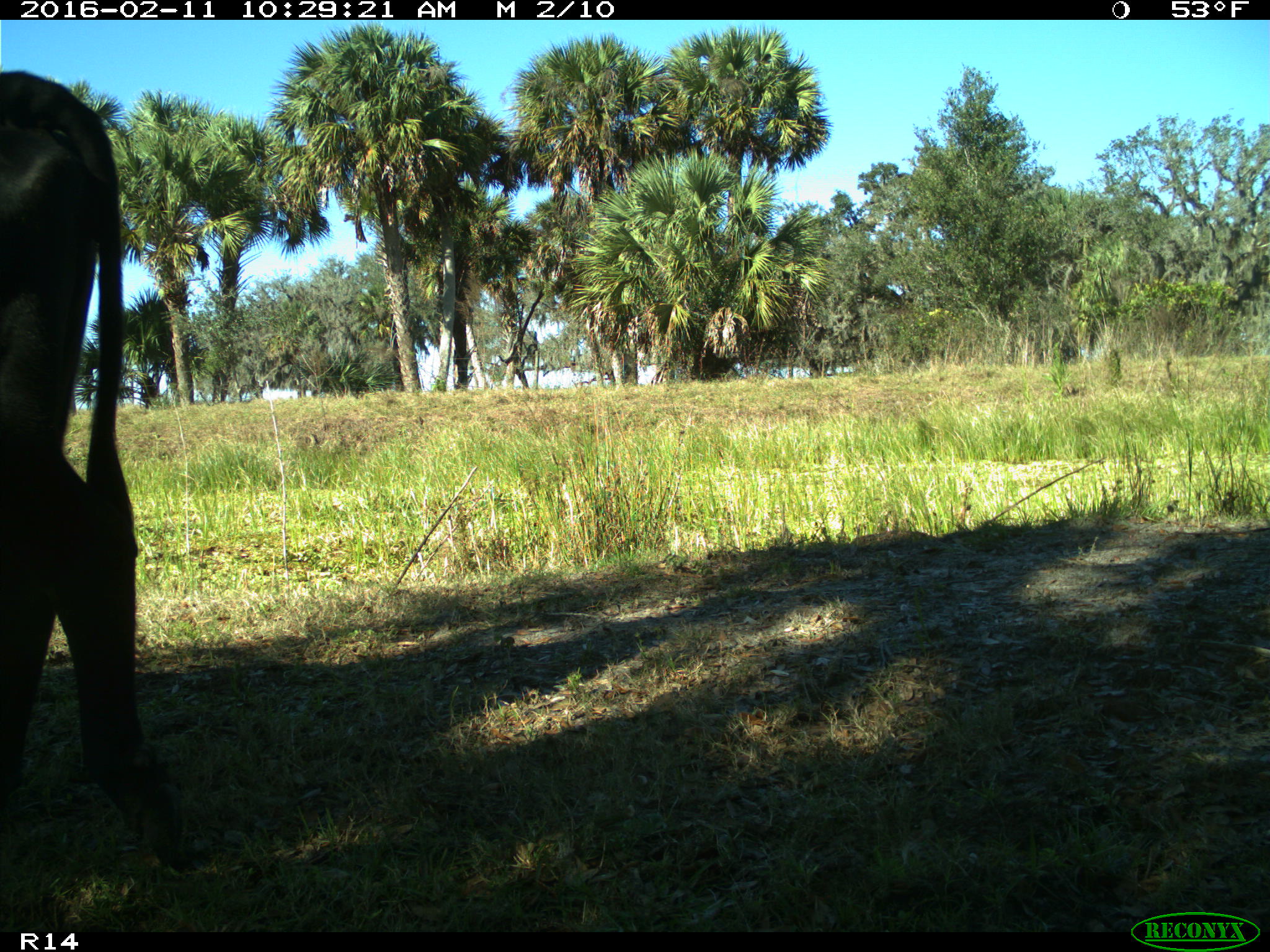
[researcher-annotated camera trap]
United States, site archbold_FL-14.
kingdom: Animalia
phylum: Chordata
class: Mammalia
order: Artiodactyla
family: Bovidae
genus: Bos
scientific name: Bos taurus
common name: domestic cow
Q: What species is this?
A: Bos taurus (domestic cow).